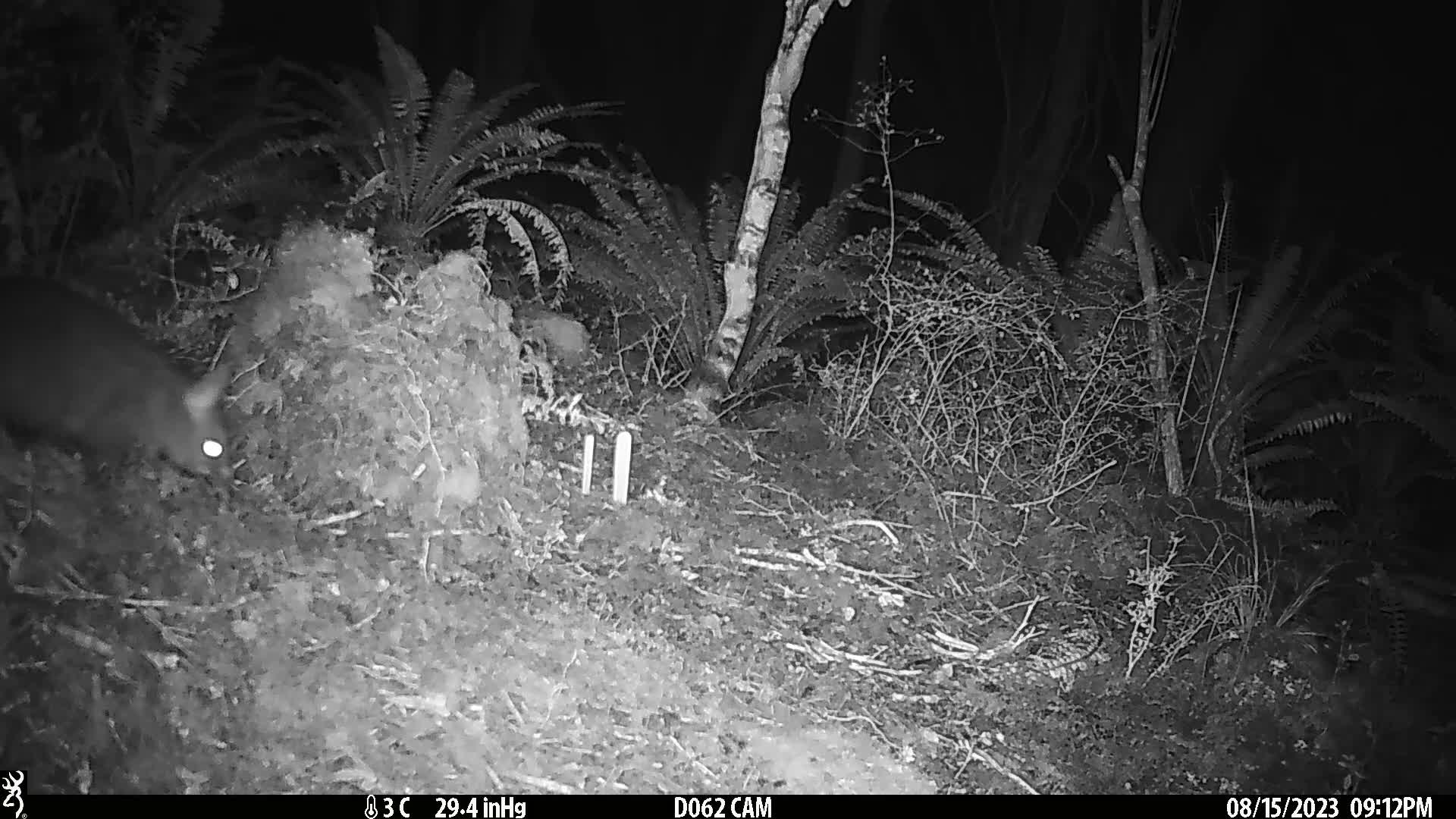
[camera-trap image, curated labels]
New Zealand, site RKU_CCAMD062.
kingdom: Animalia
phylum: Chordata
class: Mammalia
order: Diprotodontia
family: Phalangeridae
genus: Trichosurus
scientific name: Trichosurus vulpecula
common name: common brushtail possum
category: possum